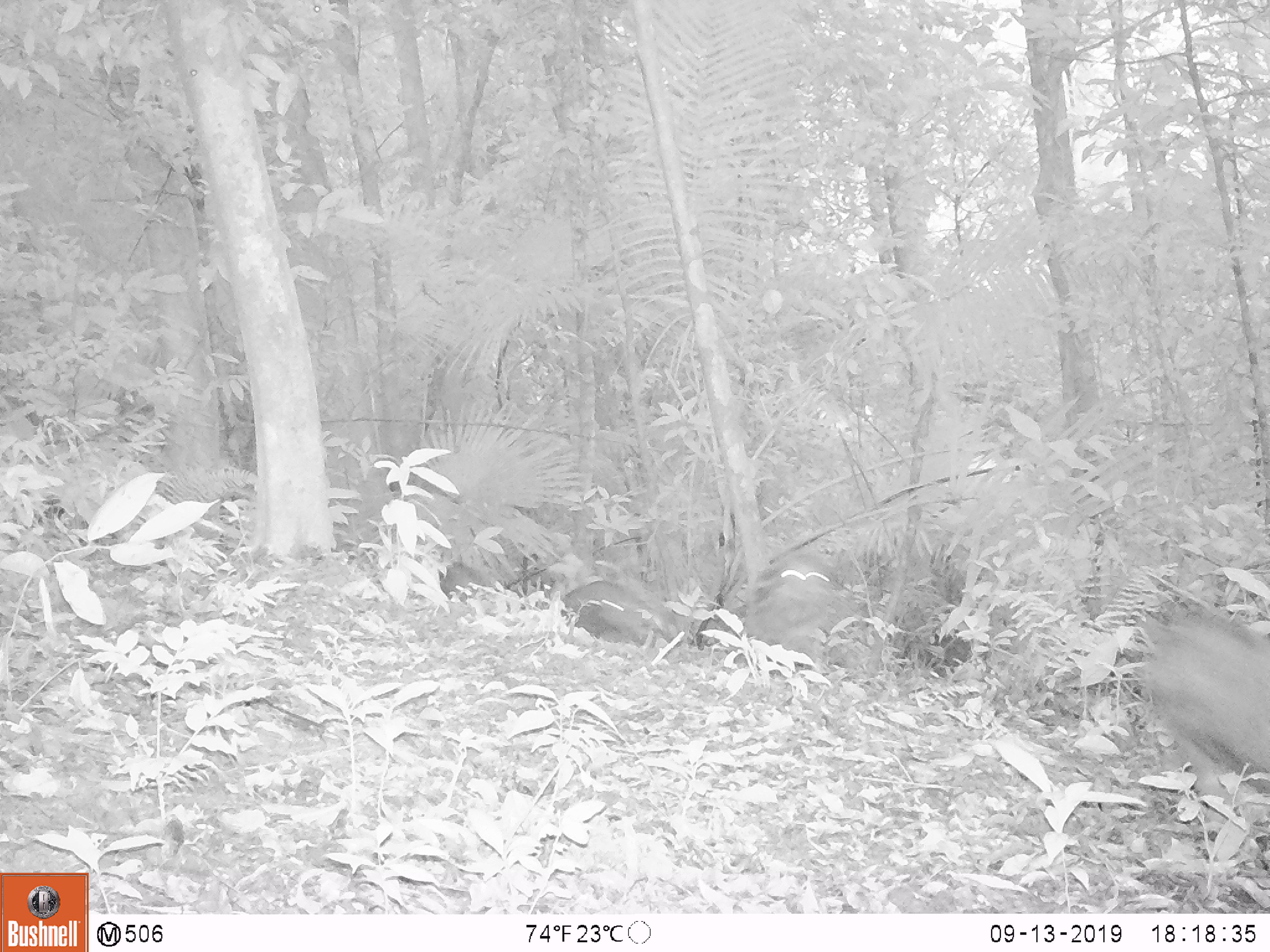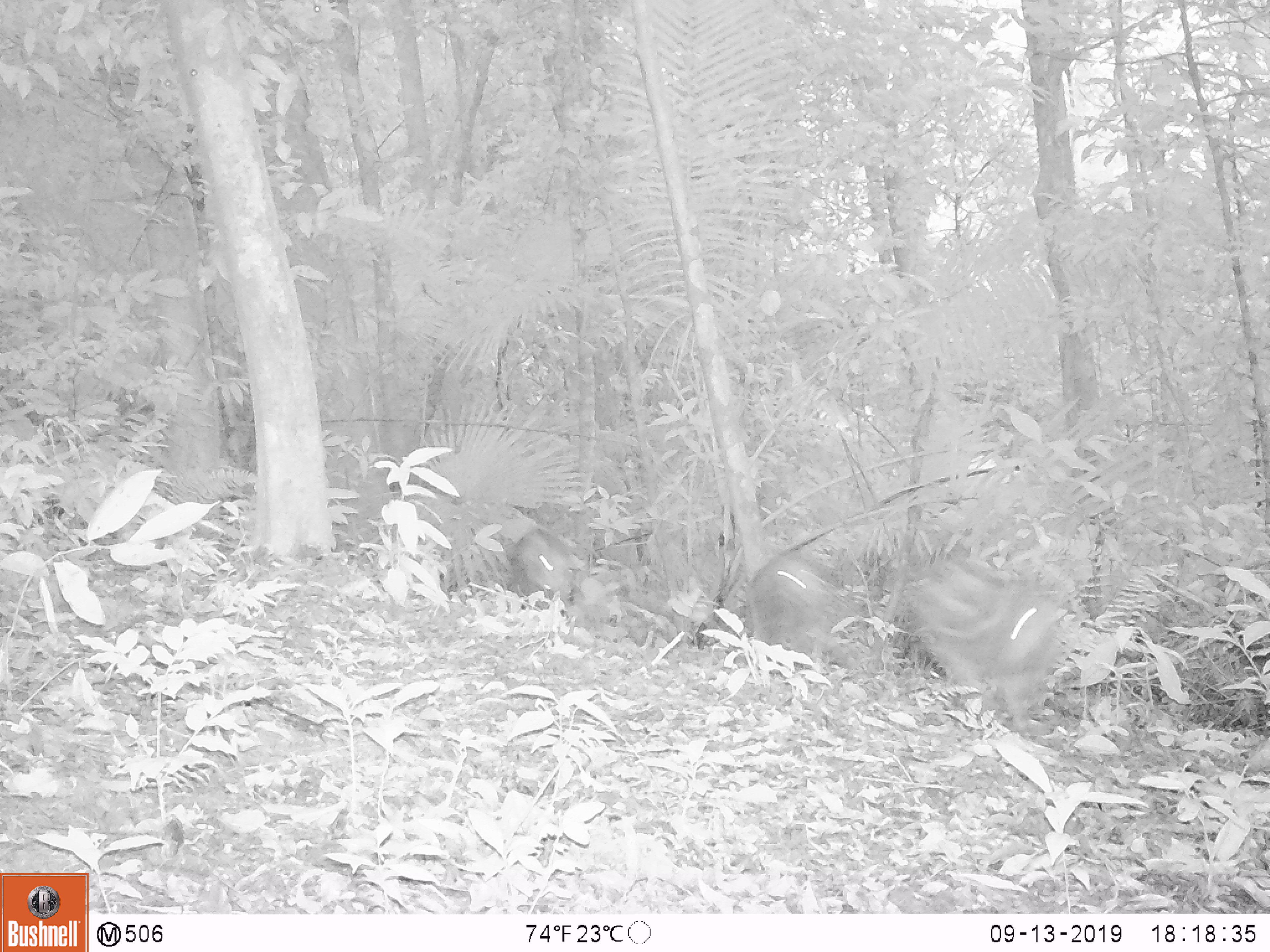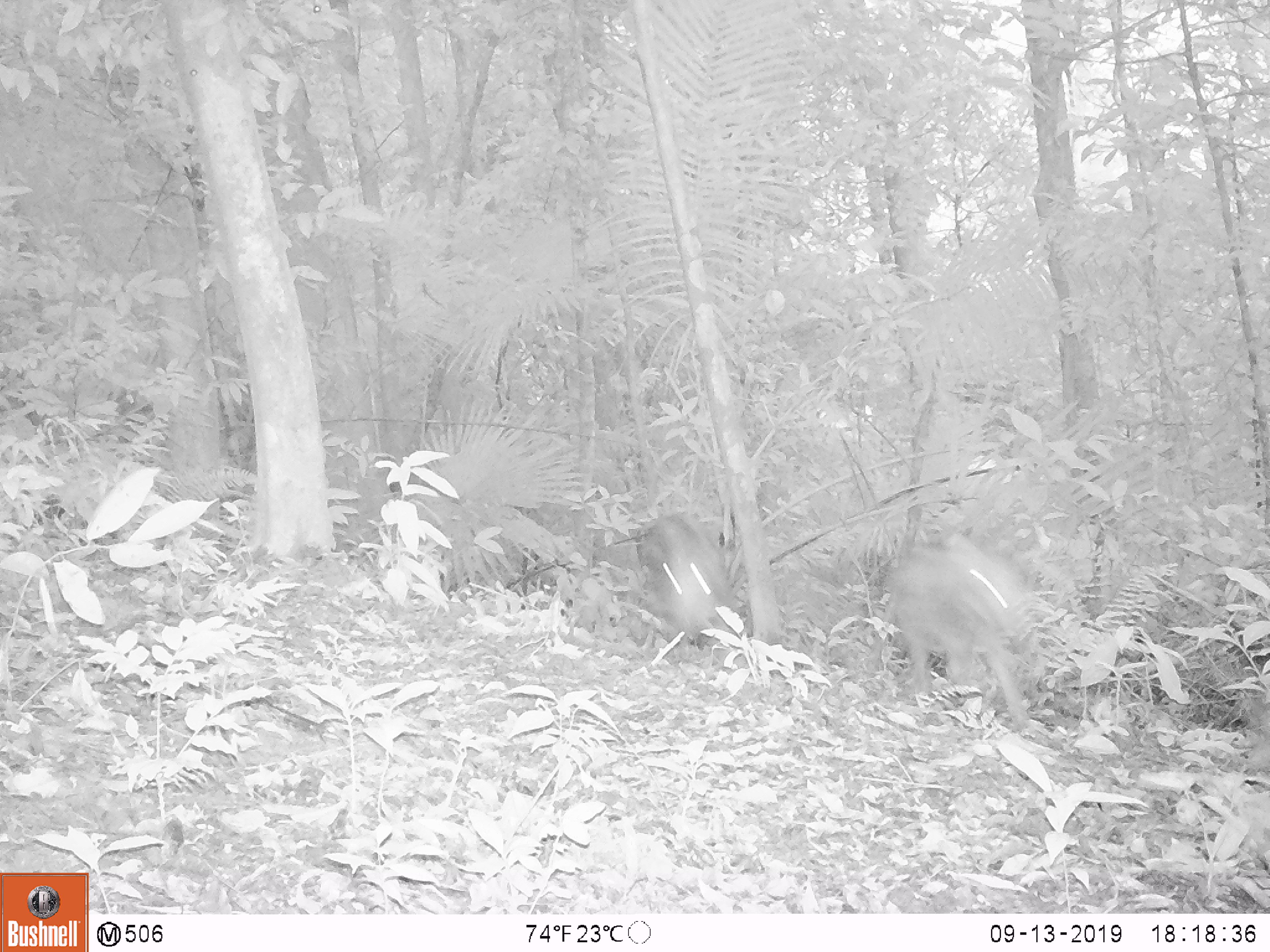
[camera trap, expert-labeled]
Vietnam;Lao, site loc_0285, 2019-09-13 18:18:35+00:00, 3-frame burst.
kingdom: Animalia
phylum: Chordata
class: Mammalia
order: Artiodactyla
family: Suidae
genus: Sus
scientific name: Sus scrofa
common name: eurasian wild pig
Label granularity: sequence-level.